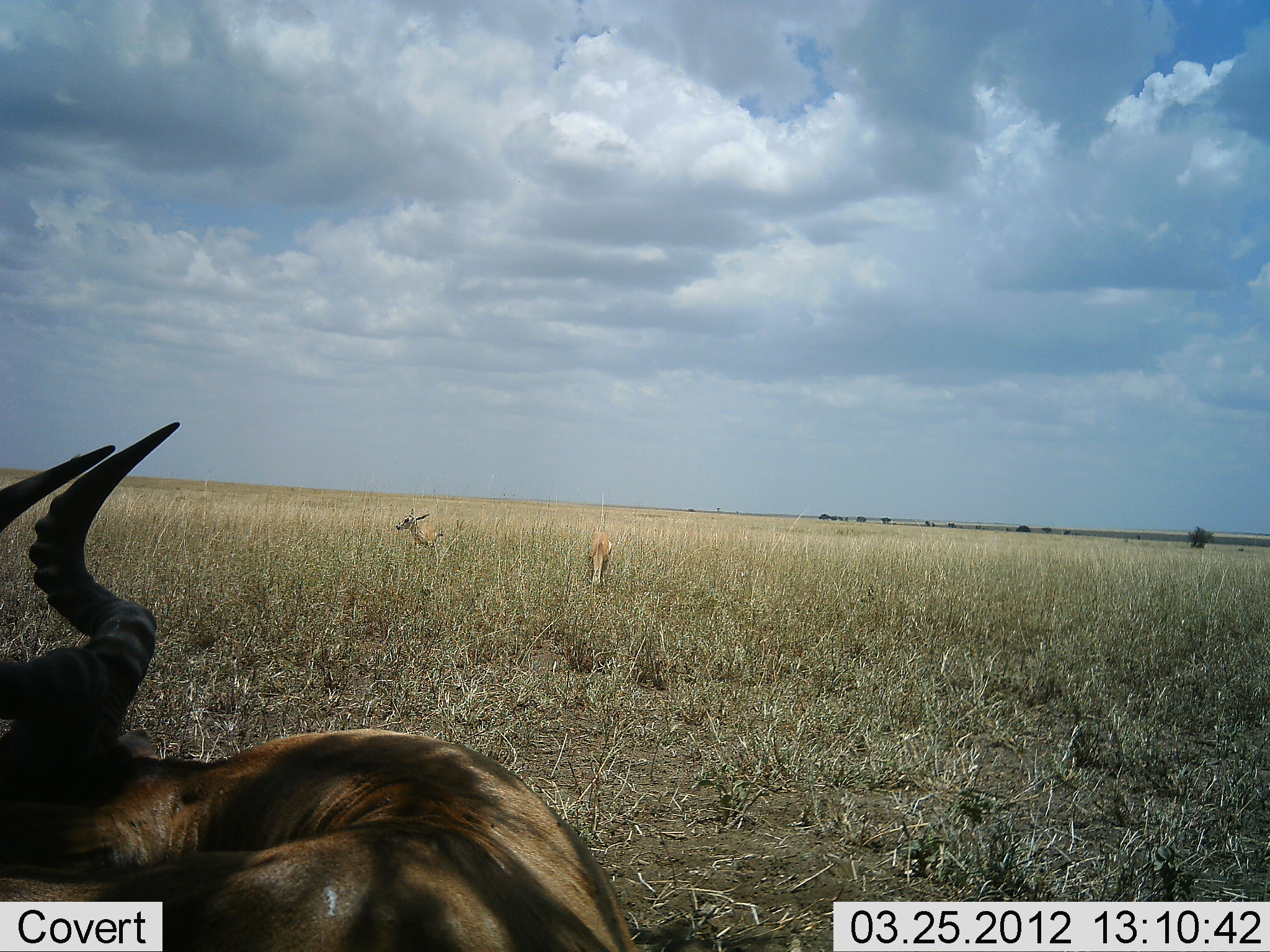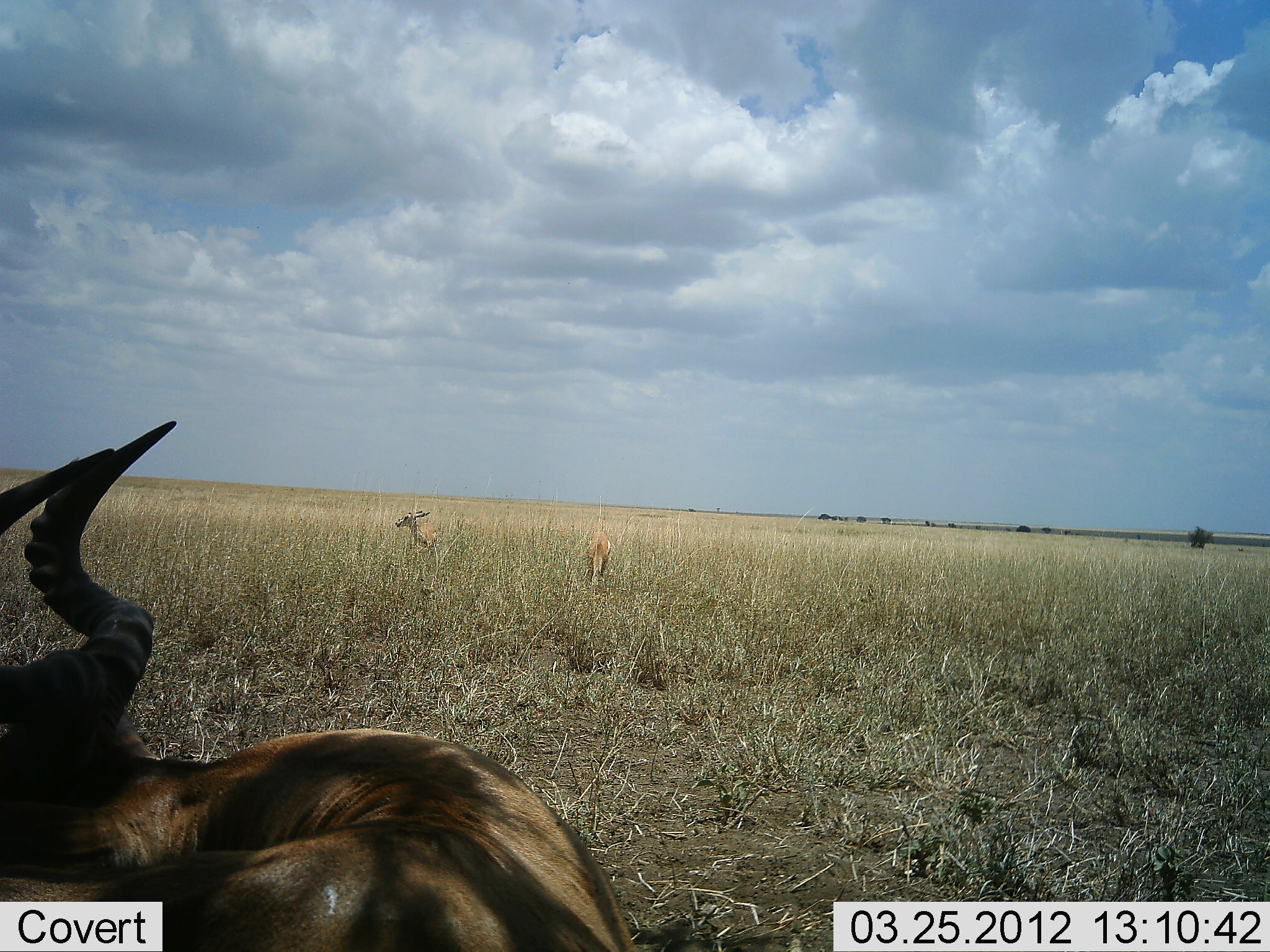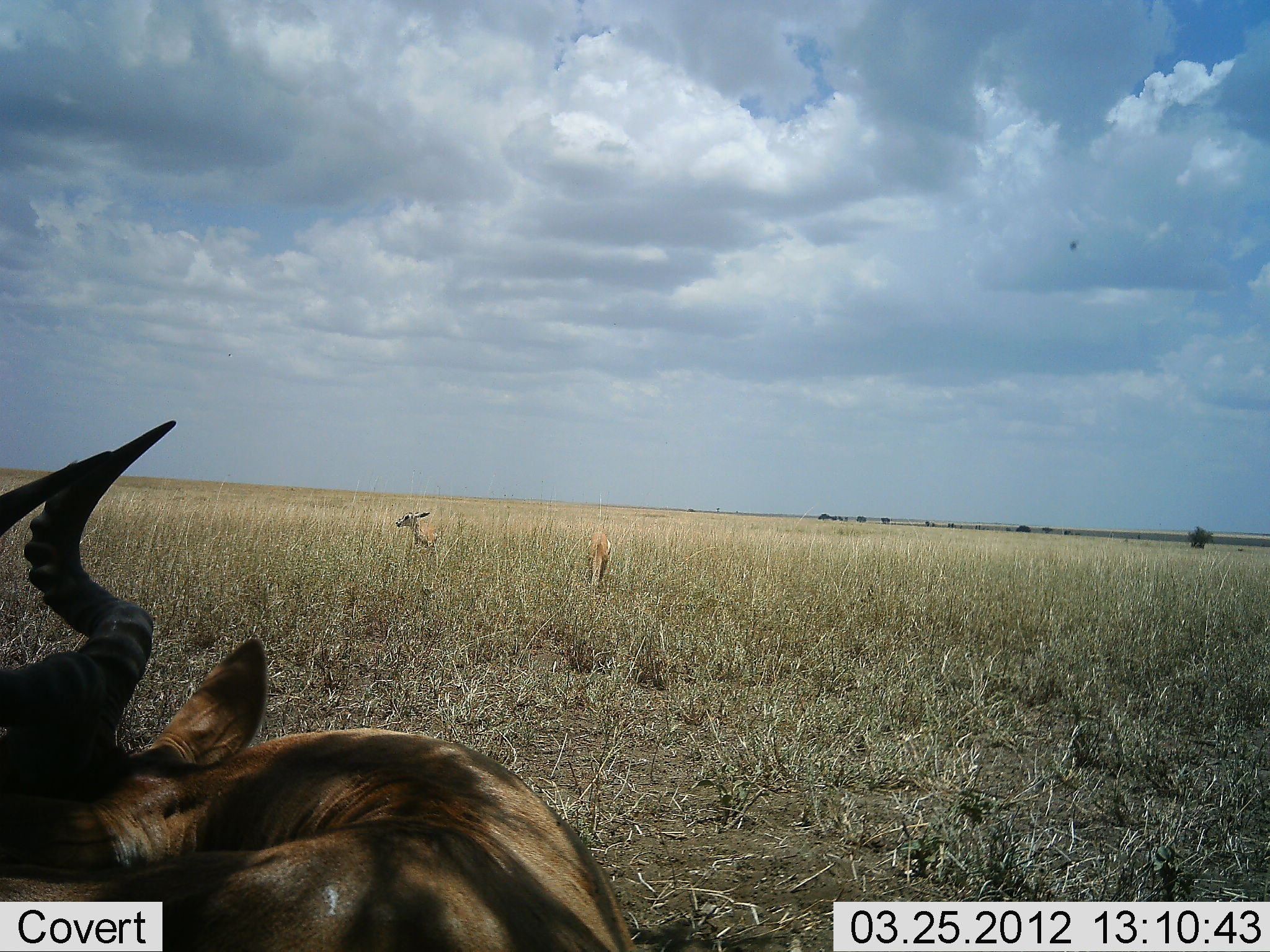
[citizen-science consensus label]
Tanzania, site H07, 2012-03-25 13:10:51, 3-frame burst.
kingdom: Animalia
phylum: Chordata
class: Mammalia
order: Artiodactyla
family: Bovidae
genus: Alcelaphus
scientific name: Alcelaphus buselaphus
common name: hartebeest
Hartebeest (Alcelaphus buselaphus), count 1. Behavior (volunteer vote fractions): standing 23%, resting 77%, moving 0%, interacting 0%. Young present (vote fraction): 15%. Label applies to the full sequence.